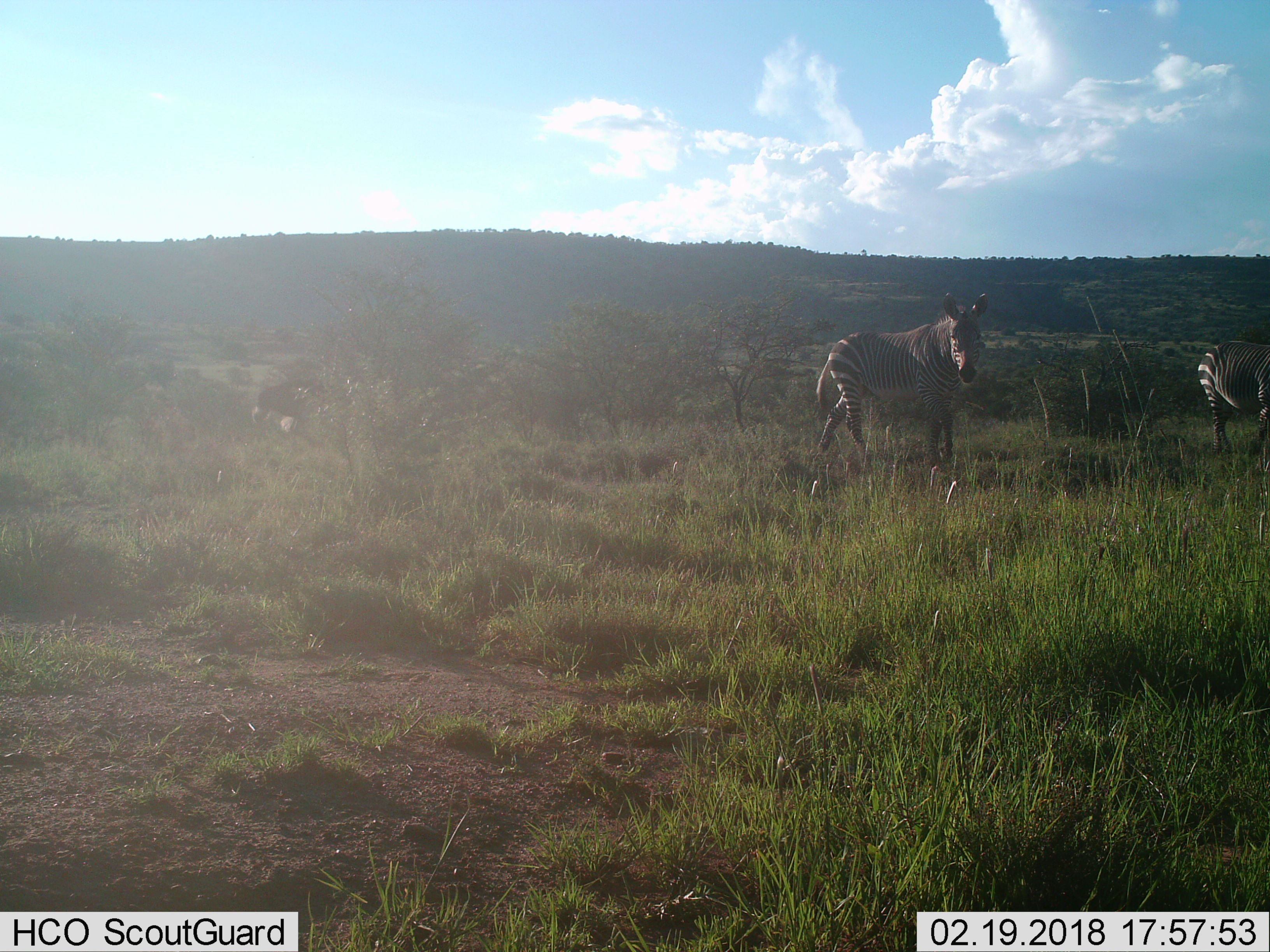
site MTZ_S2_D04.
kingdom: Animalia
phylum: Chordata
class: Mammalia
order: Perissodactyla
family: Equidae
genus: Equus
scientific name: Equus zebra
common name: mountain zebra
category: zebramountain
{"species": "zebramountain (mountain zebra) (Equus zebra)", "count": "2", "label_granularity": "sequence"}